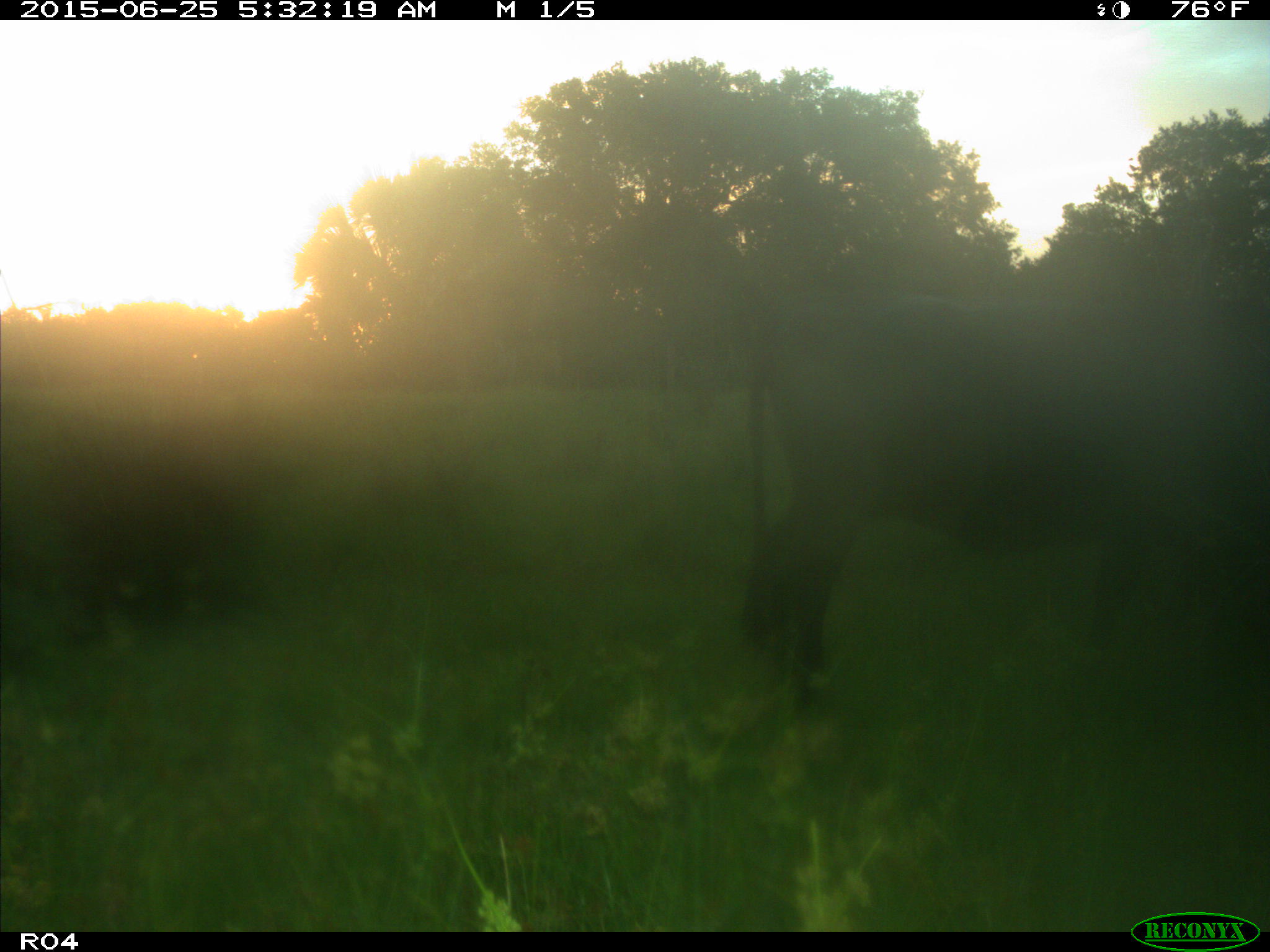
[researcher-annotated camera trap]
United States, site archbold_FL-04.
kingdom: Animalia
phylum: Chordata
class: Mammalia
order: Artiodactyla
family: Bovidae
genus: Bos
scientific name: Bos taurus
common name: domestic cow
Bos taurus (domestic cow).